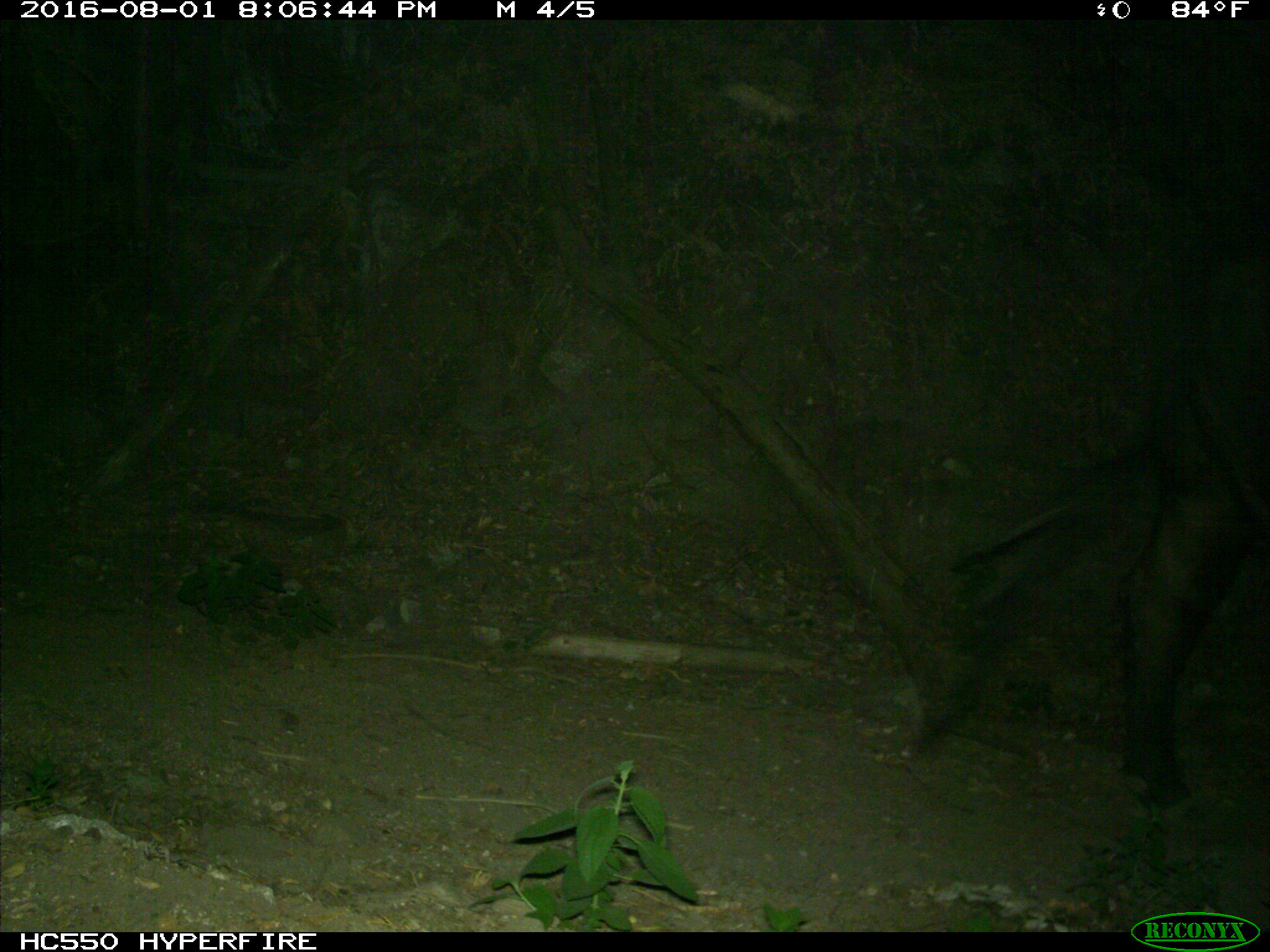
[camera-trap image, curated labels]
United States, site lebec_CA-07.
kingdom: Animalia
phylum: Chordata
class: Mammalia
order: Artiodactyla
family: Bovidae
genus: Bos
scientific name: Bos taurus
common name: domestic cow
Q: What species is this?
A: Bos taurus (domestic cow).